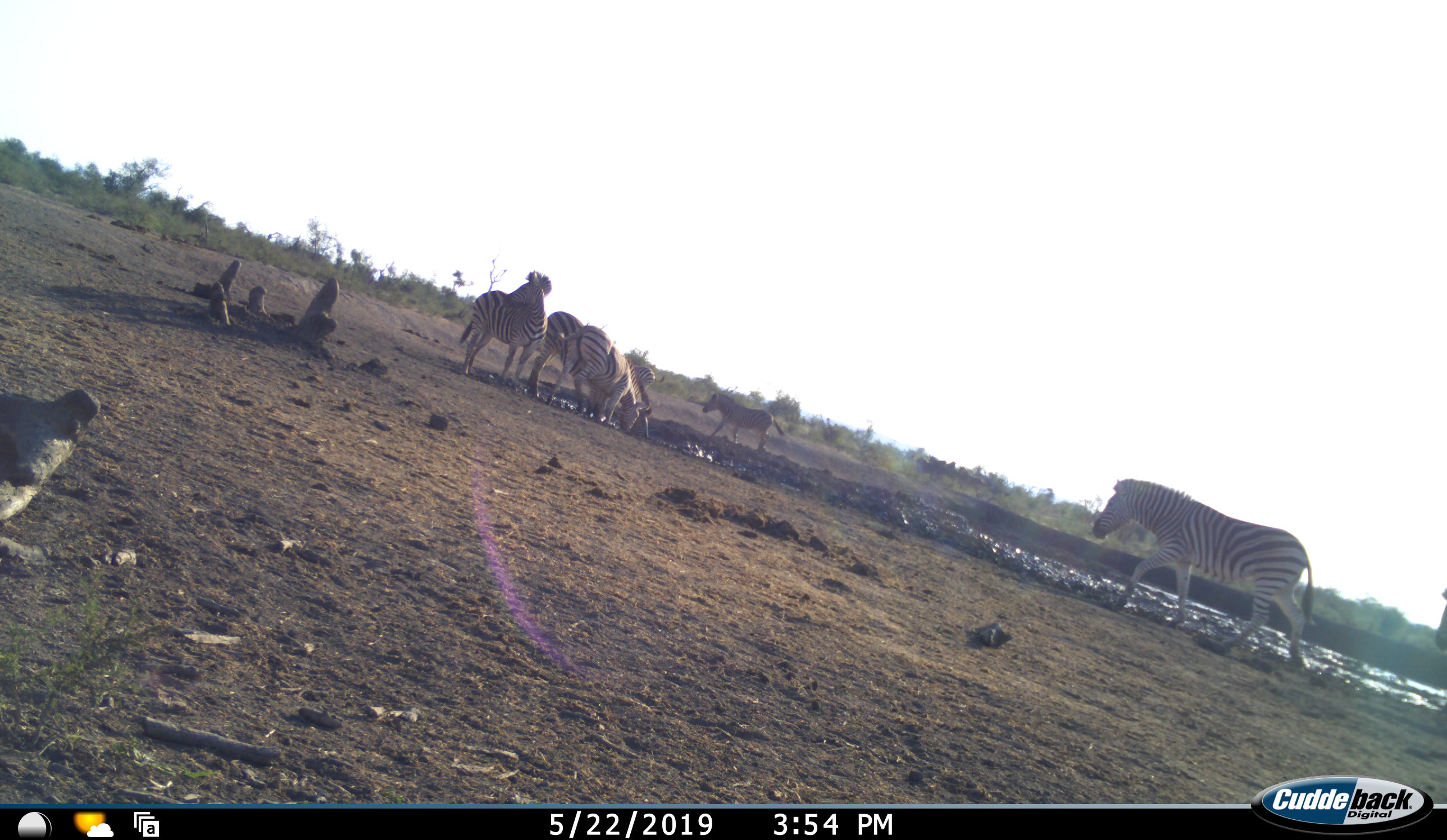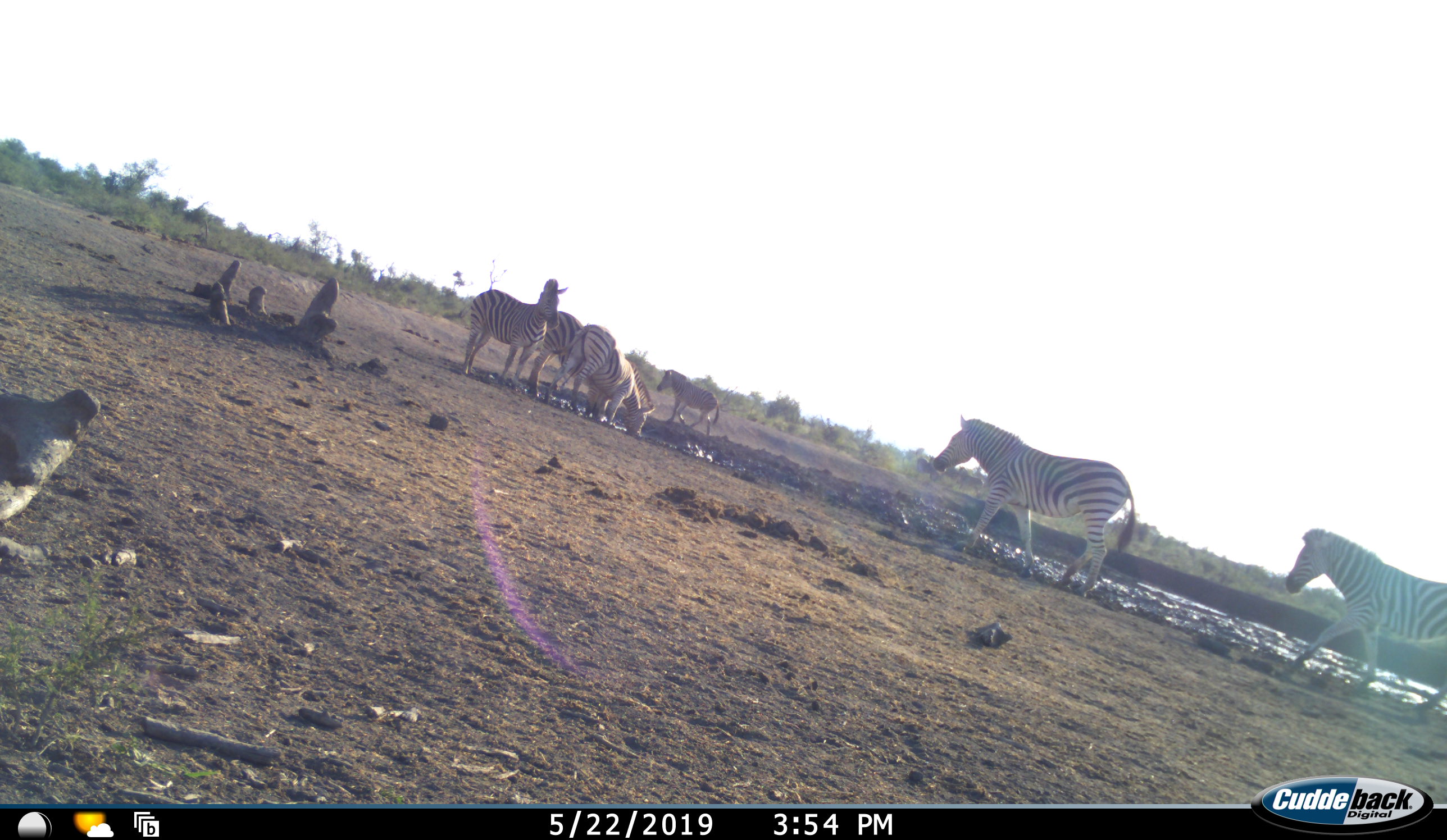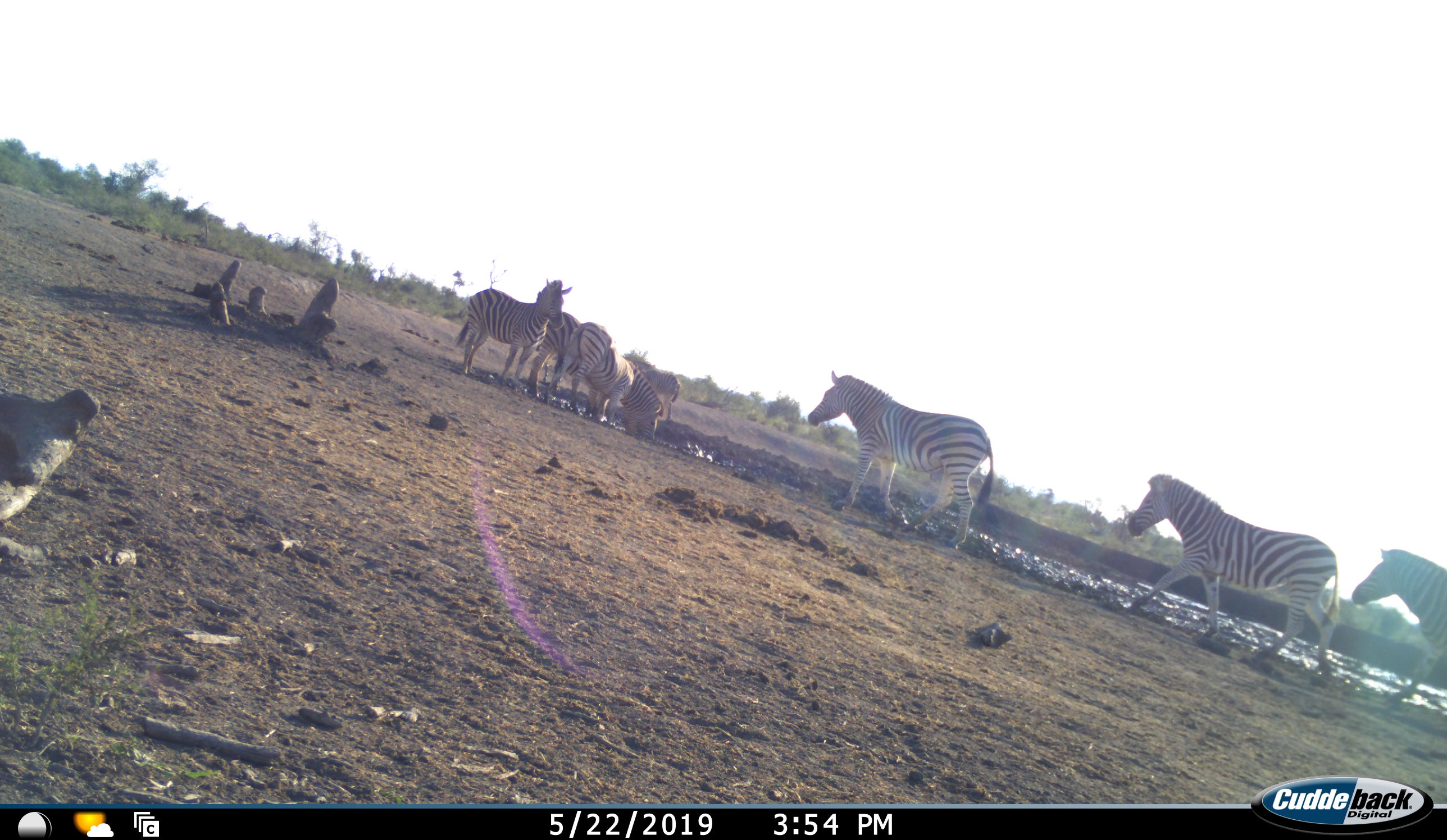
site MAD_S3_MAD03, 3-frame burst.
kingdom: Animalia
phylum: Chordata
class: Mammalia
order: Perissodactyla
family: Equidae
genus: Equus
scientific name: Equus quagga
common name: plains zebra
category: zebraplains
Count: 8.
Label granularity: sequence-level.